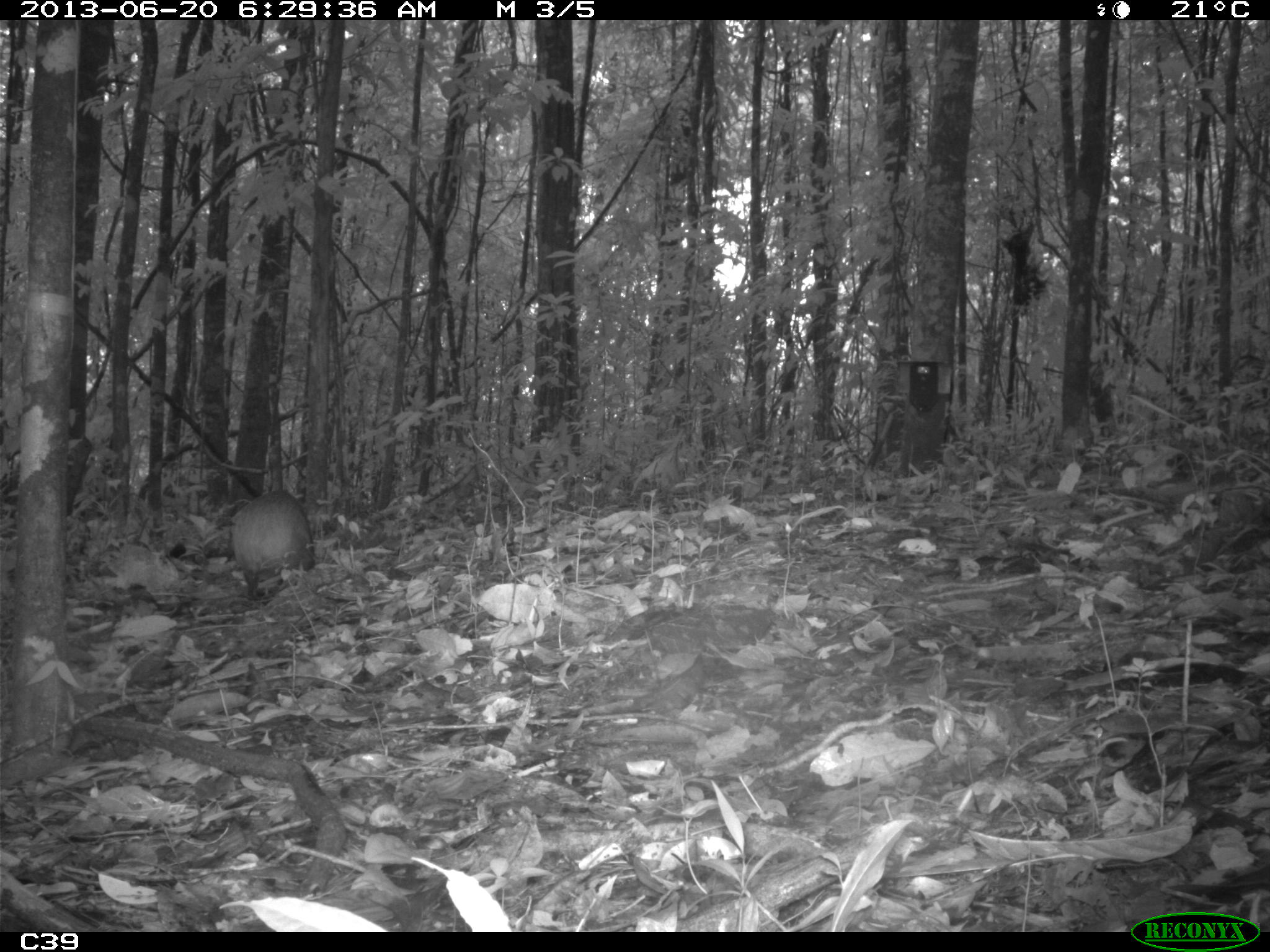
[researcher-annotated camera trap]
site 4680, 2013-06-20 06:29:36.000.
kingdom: Animalia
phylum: Chordata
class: Mammalia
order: Rodentia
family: Dasyproctidae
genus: Dasyprocta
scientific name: Dasyprocta leporina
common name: red-rumped agouti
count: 1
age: adult